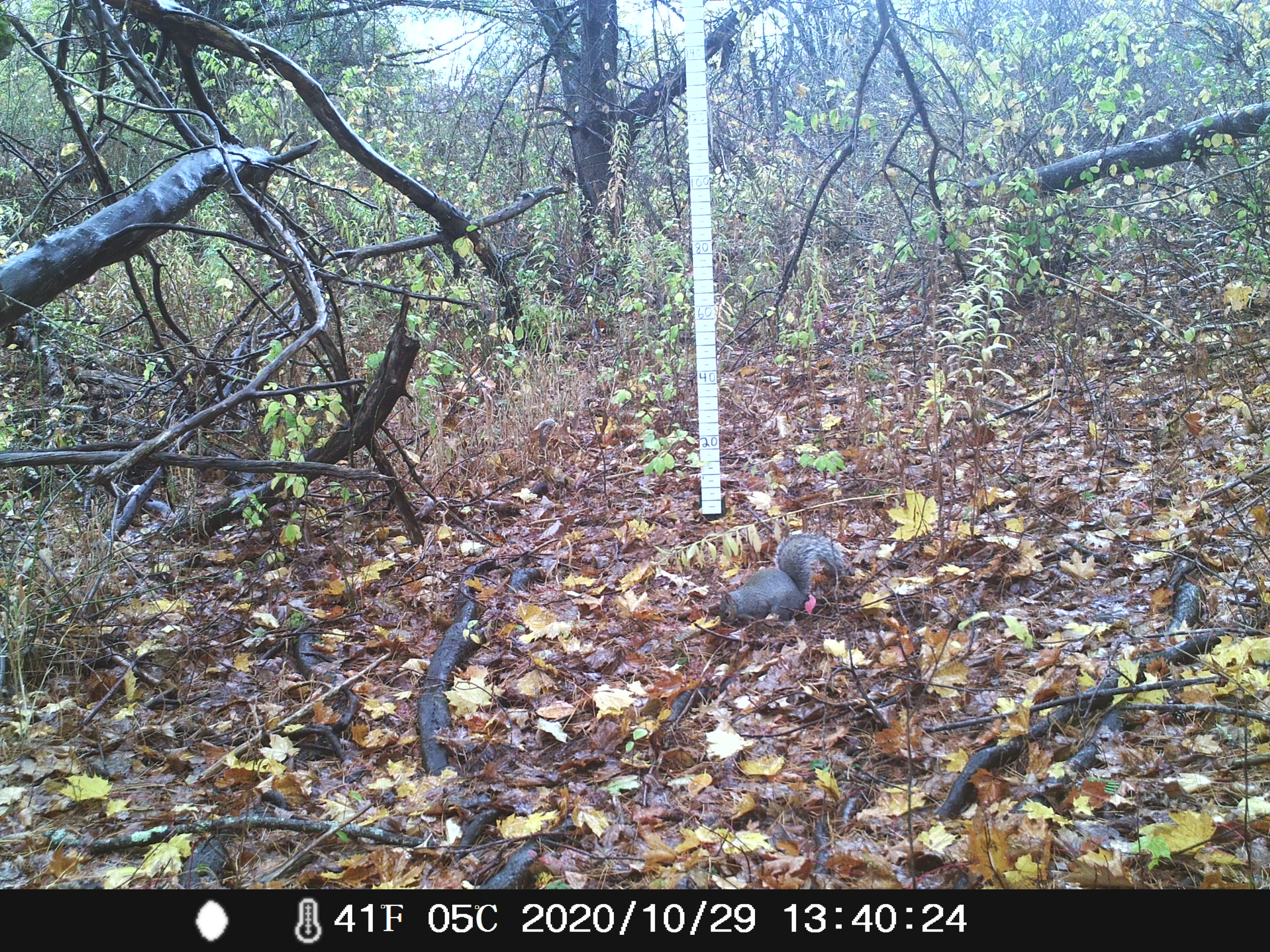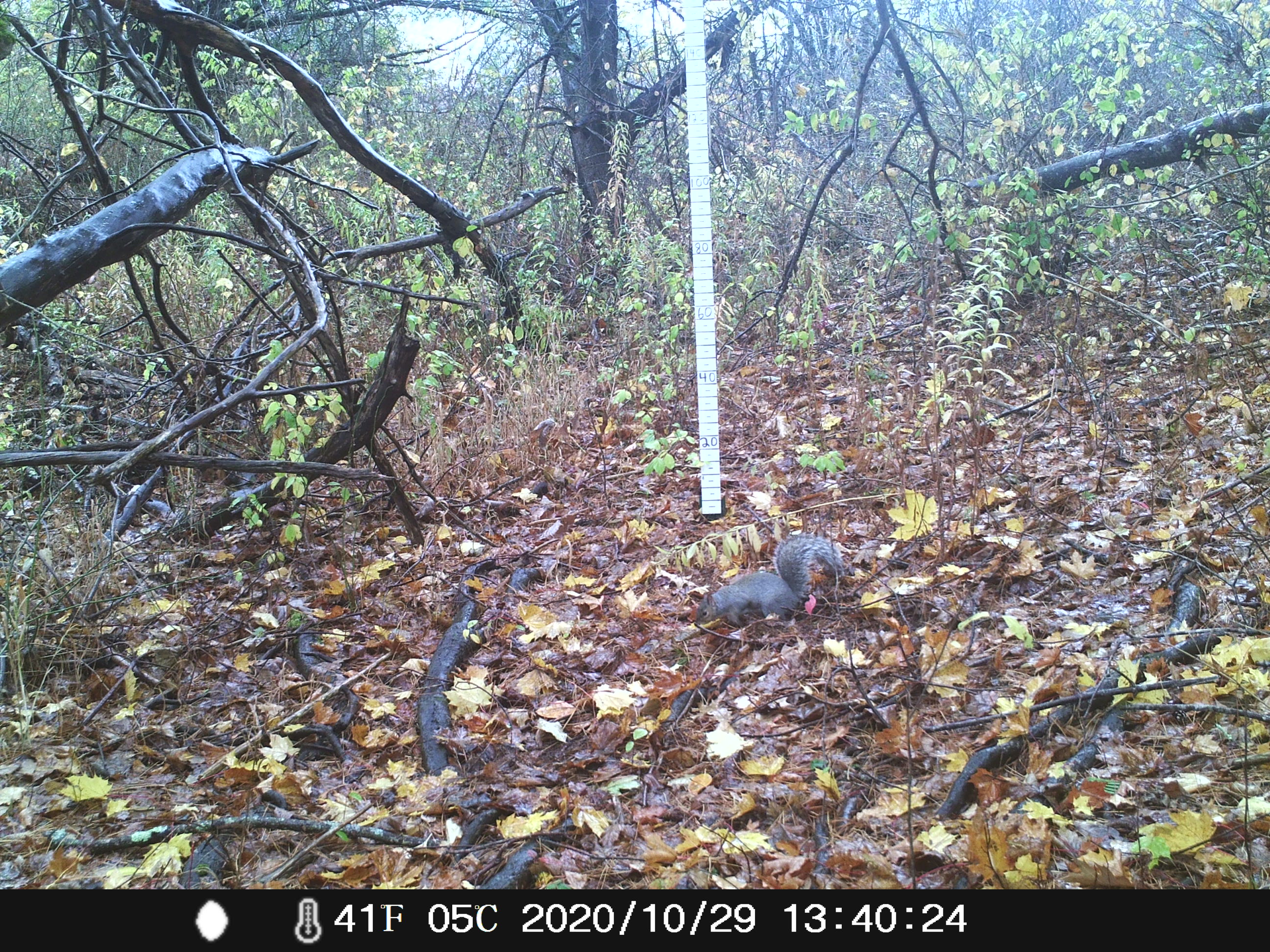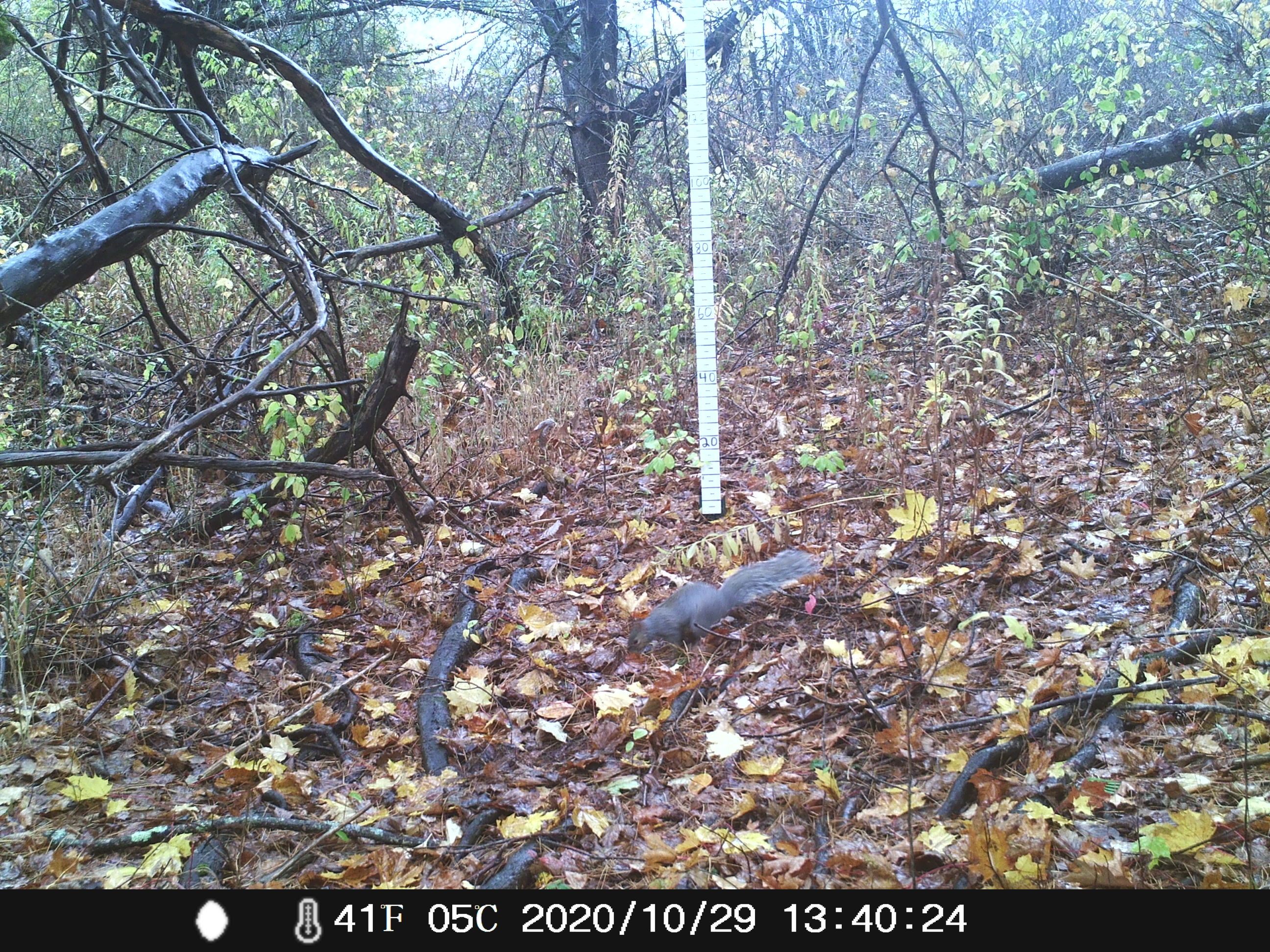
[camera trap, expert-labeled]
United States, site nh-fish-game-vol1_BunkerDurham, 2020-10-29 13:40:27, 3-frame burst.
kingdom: Animalia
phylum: Chordata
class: Mammalia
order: Rodentia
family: Sciuridae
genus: Sciurus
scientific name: Sciurus carolinensis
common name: gray squirrel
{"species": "gray squirrel (Sciurus carolinensis)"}